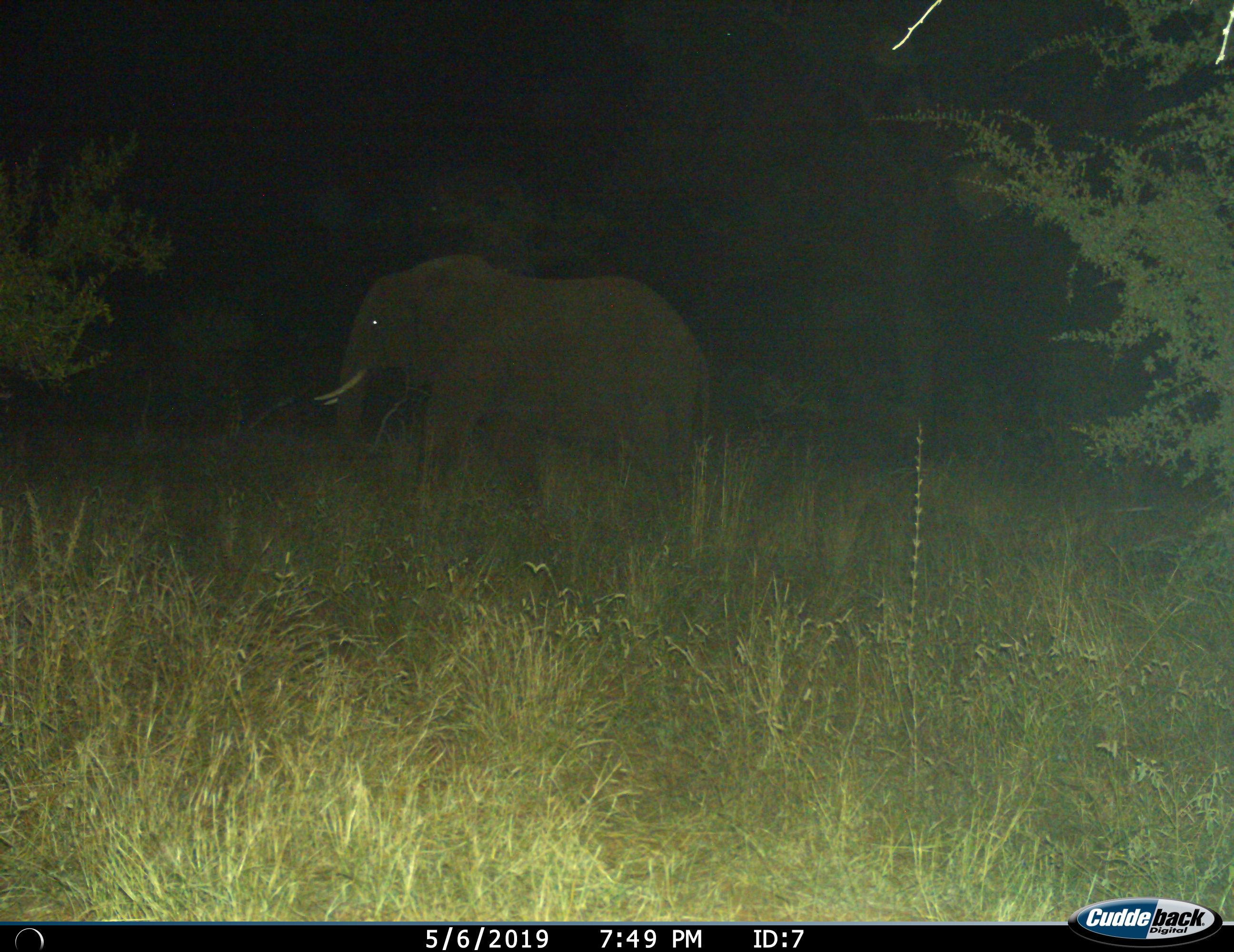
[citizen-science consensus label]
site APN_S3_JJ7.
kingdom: Animalia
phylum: Chordata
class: Mammalia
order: Proboscidea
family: Elephantidae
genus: Loxodonta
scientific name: Loxodonta africana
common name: african bush elephant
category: elephant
Elephant (african bush elephant) (Loxodonta africana), count 1. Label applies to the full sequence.